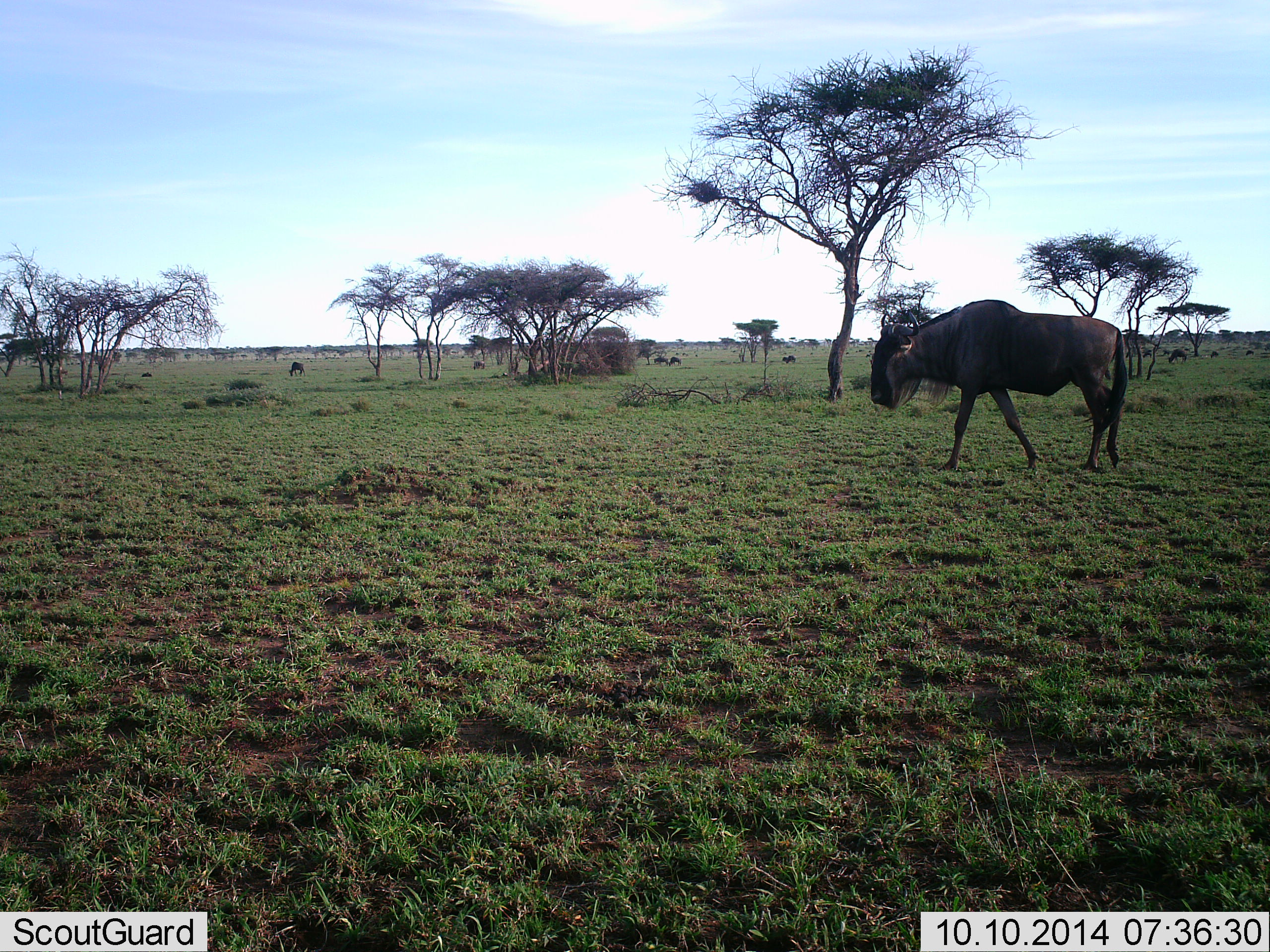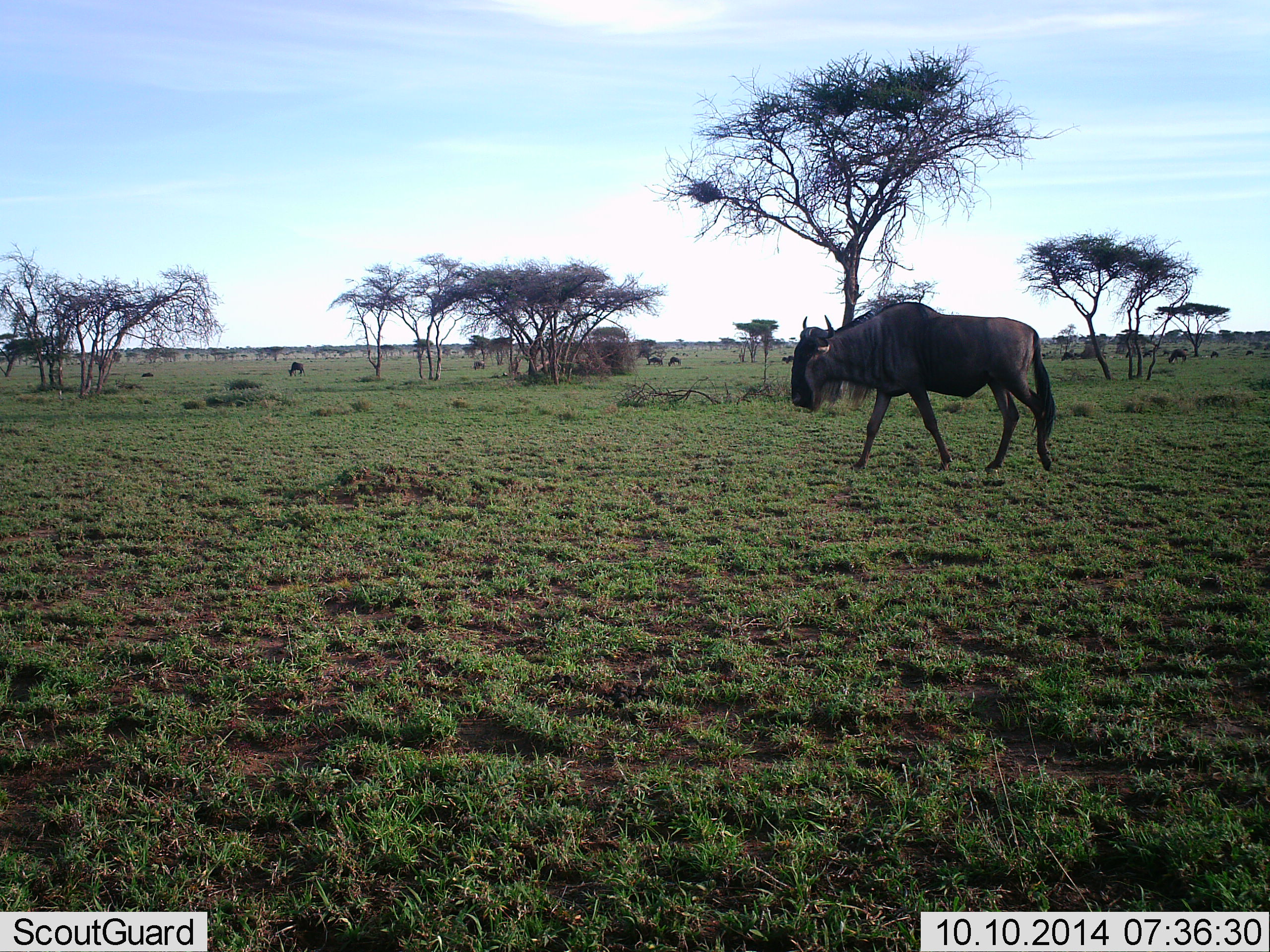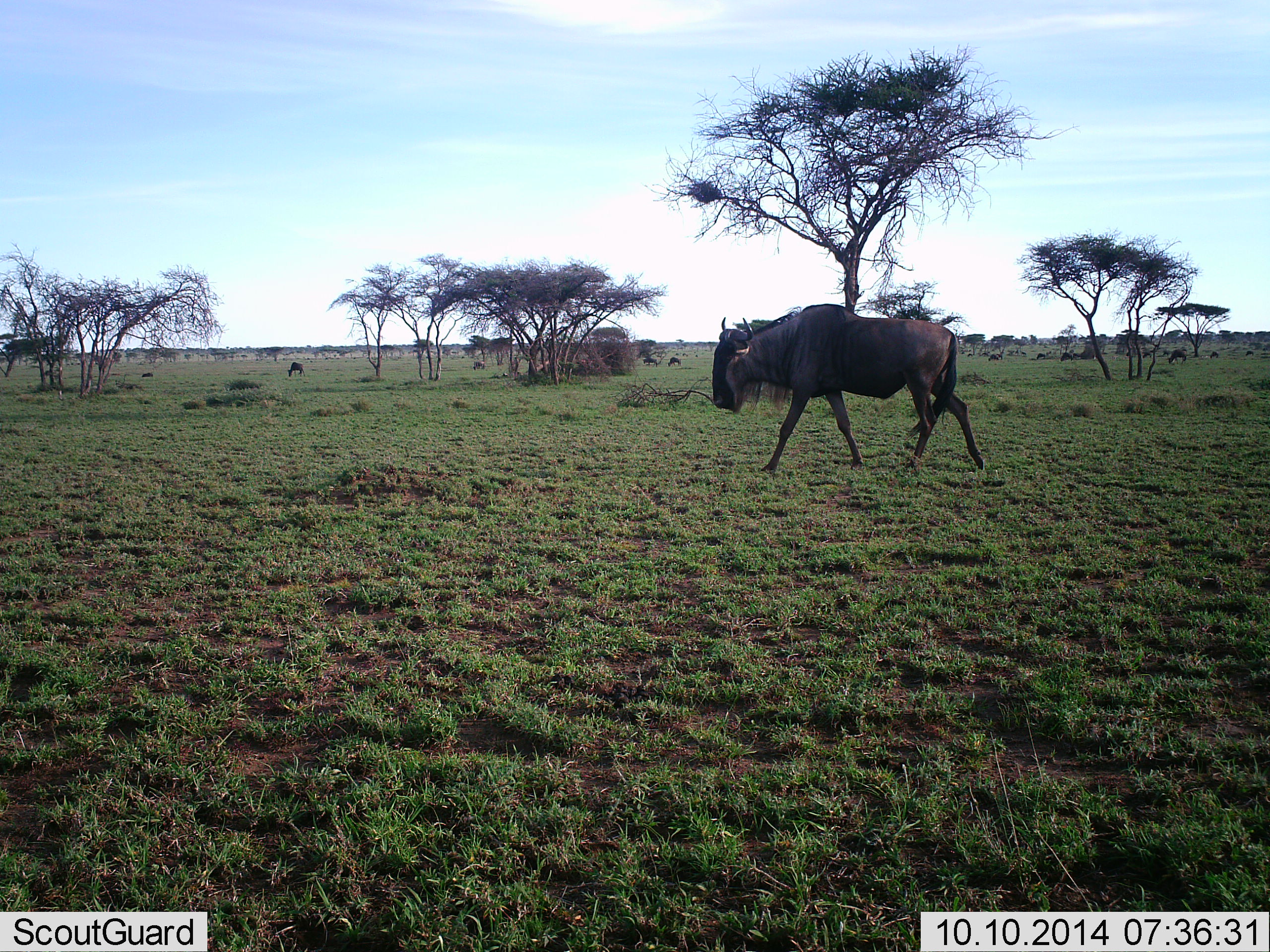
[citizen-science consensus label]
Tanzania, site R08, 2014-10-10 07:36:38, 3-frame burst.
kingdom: Animalia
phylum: Chordata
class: Mammalia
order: Artiodactyla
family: Bovidae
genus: Connochaetes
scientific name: Connochaetes taurinus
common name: blue wildebeest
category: wildebeest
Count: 7.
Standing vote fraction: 0%.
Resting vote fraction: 10%.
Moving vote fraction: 100%.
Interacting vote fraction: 0%.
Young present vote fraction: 0%.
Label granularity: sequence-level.